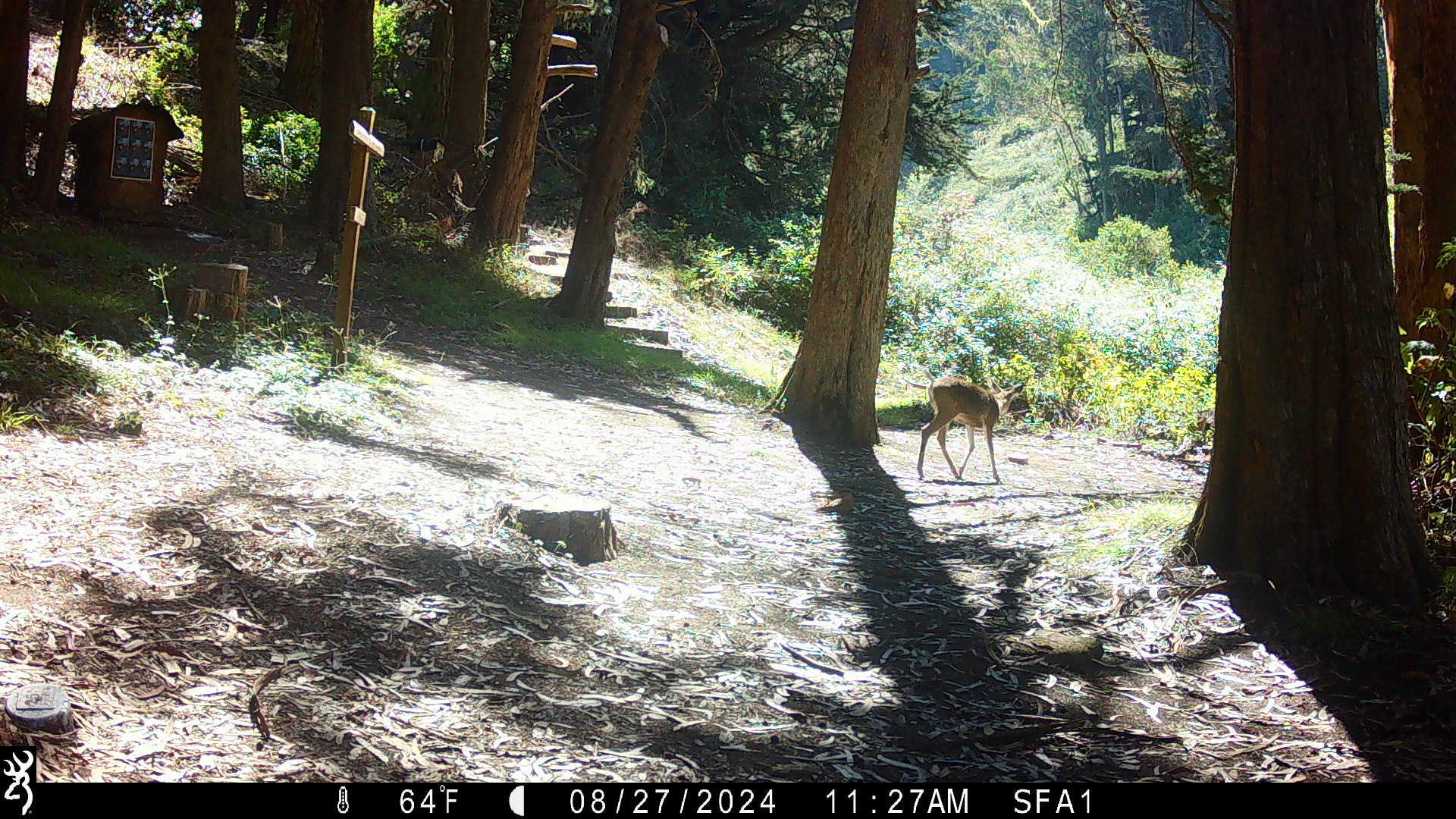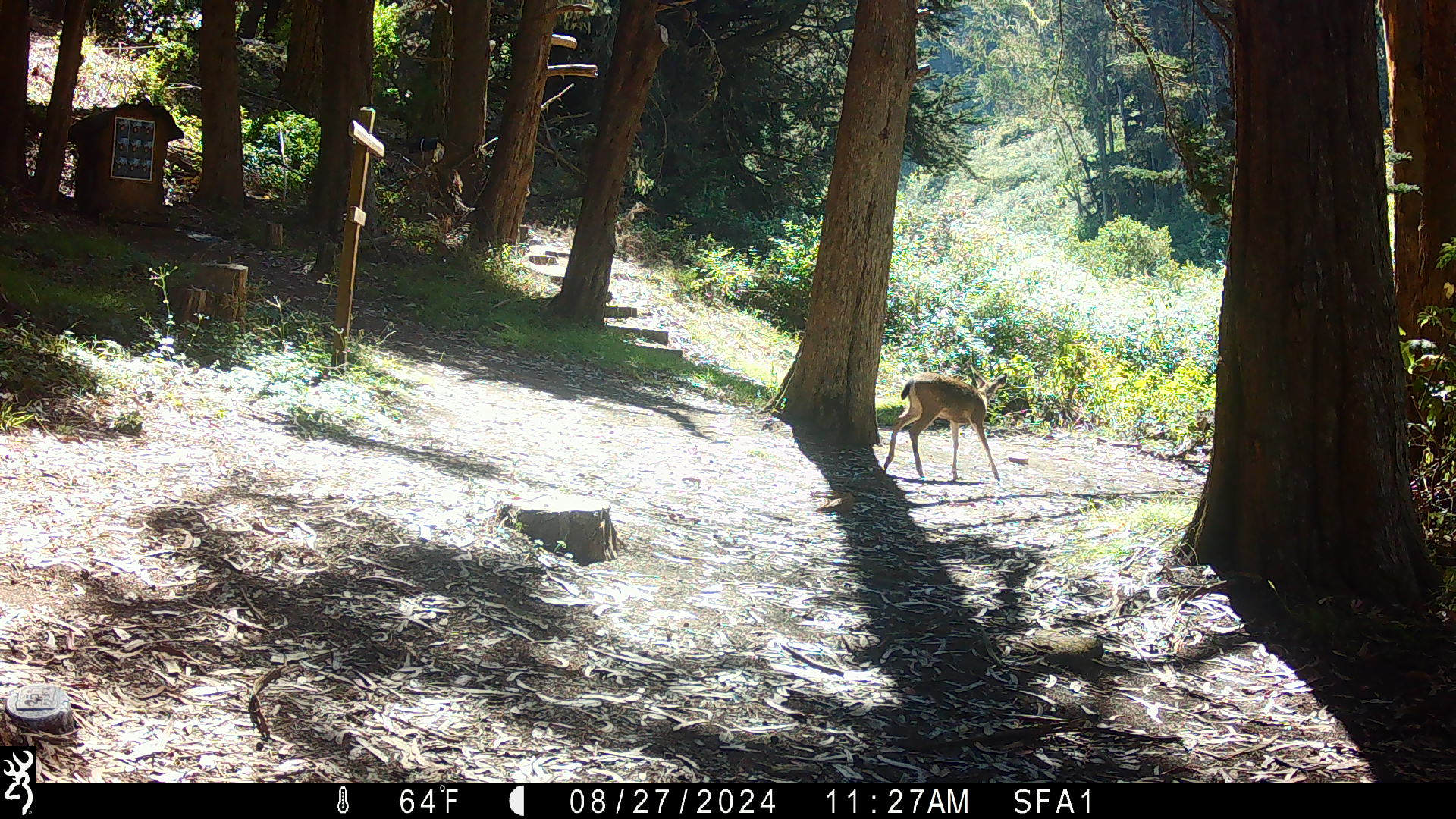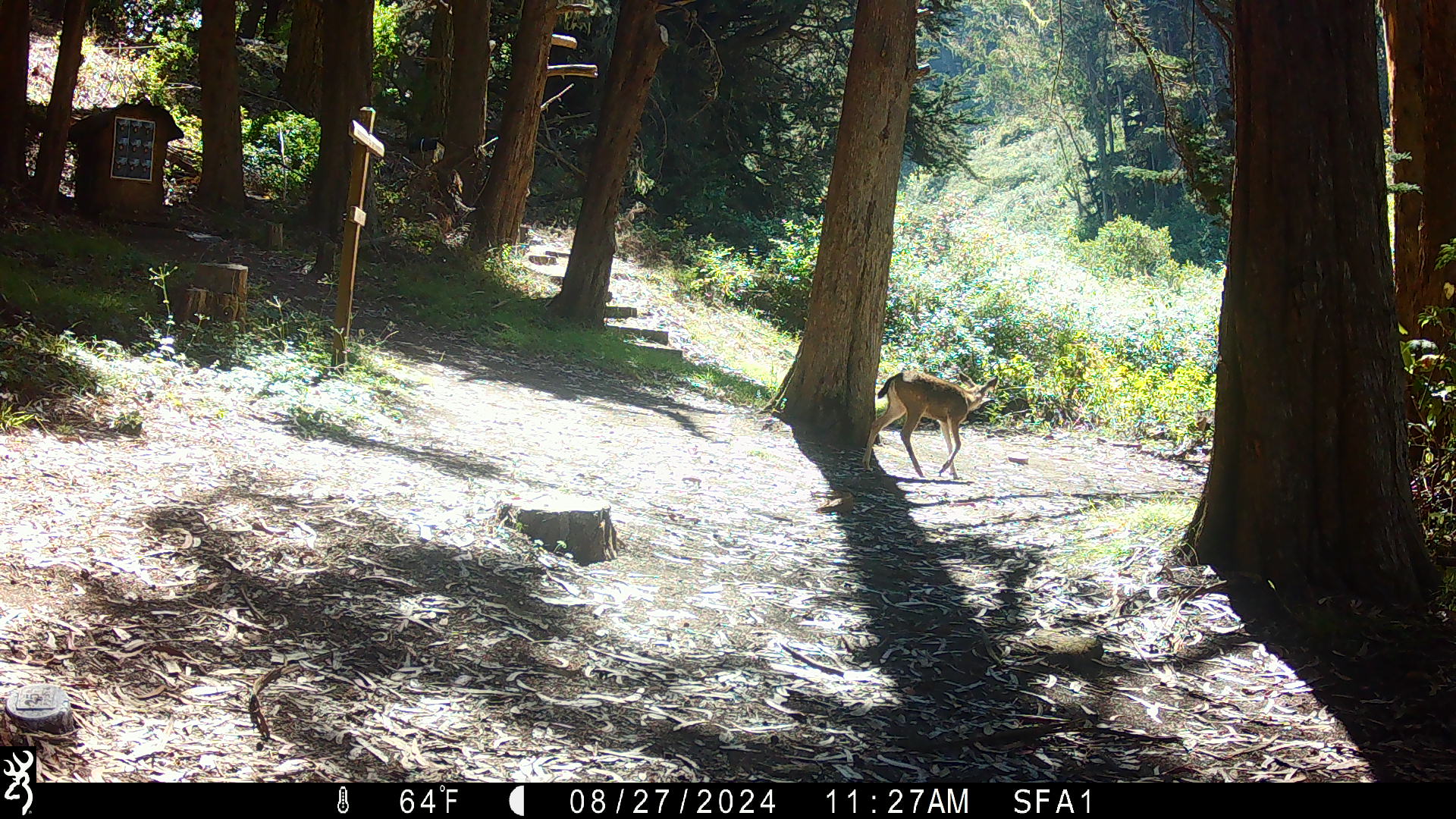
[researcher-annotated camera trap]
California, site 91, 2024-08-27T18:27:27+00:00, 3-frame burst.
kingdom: Animalia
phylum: Chordata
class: Mammalia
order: Artiodactyla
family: Cervidae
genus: Odocoileus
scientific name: Odocoileus hemionus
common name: mule deer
Mule deer (Odocoileus hemionus).